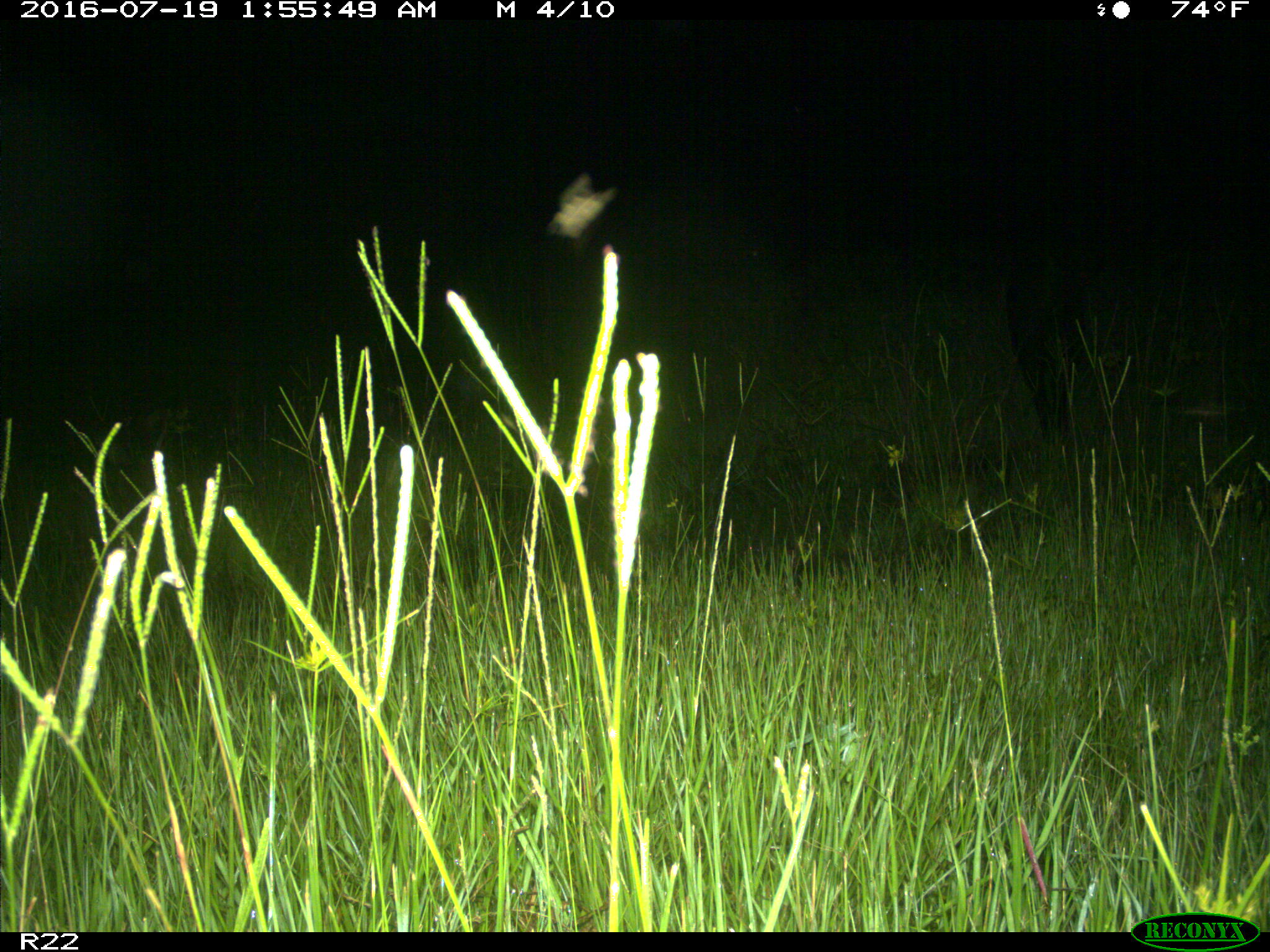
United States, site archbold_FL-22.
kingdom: Animalia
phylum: Chordata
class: Mammalia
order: Artiodactyla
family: Suidae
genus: Sus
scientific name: Sus scrofa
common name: wild boar